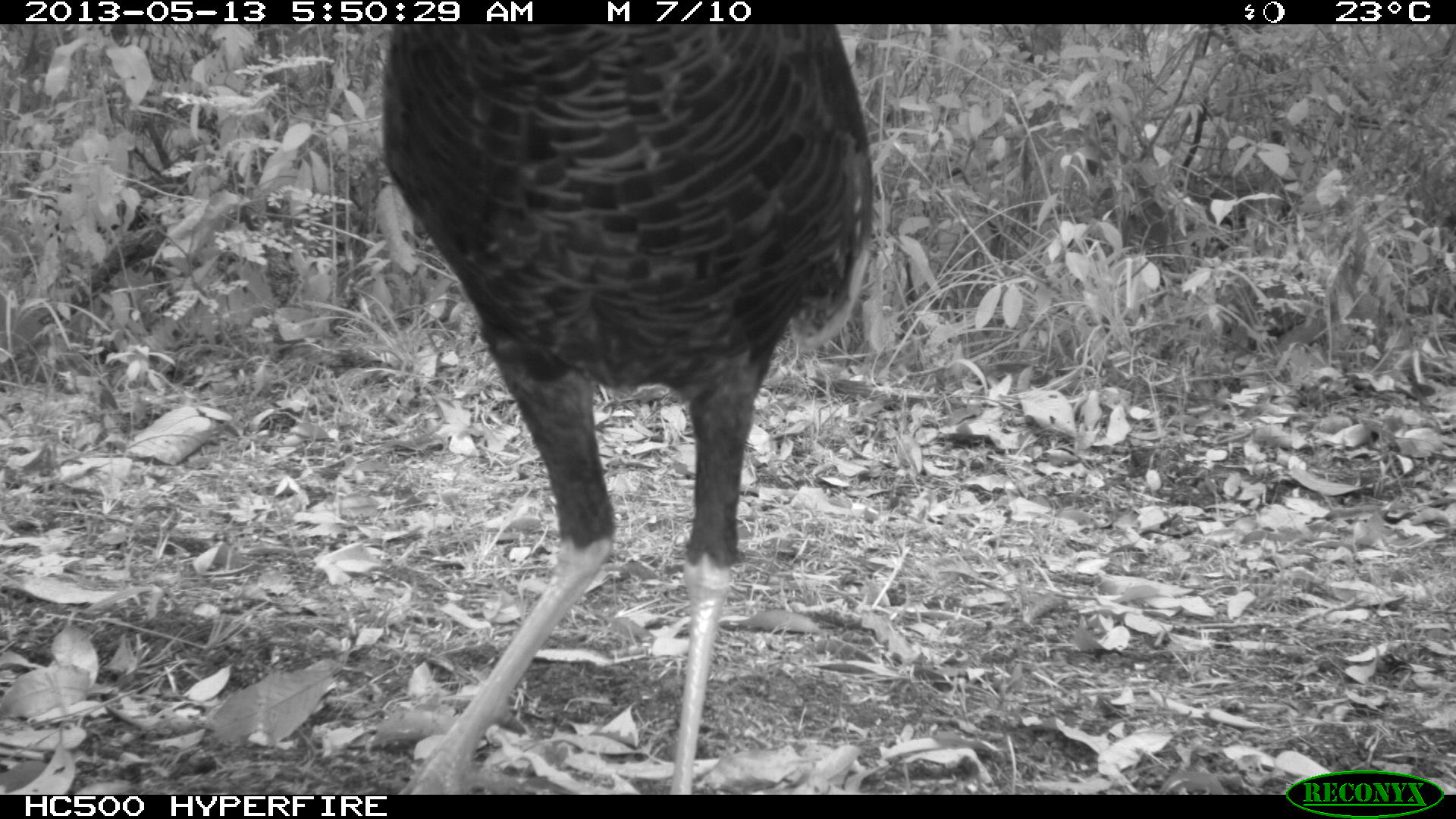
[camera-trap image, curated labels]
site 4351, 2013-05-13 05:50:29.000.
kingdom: Animalia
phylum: Chordata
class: Aves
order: Galliformes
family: Phasianidae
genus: Meleagris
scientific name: Meleagris ocellata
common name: ocellated turkey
Meleagris ocellata (ocellated turkey), count 1.